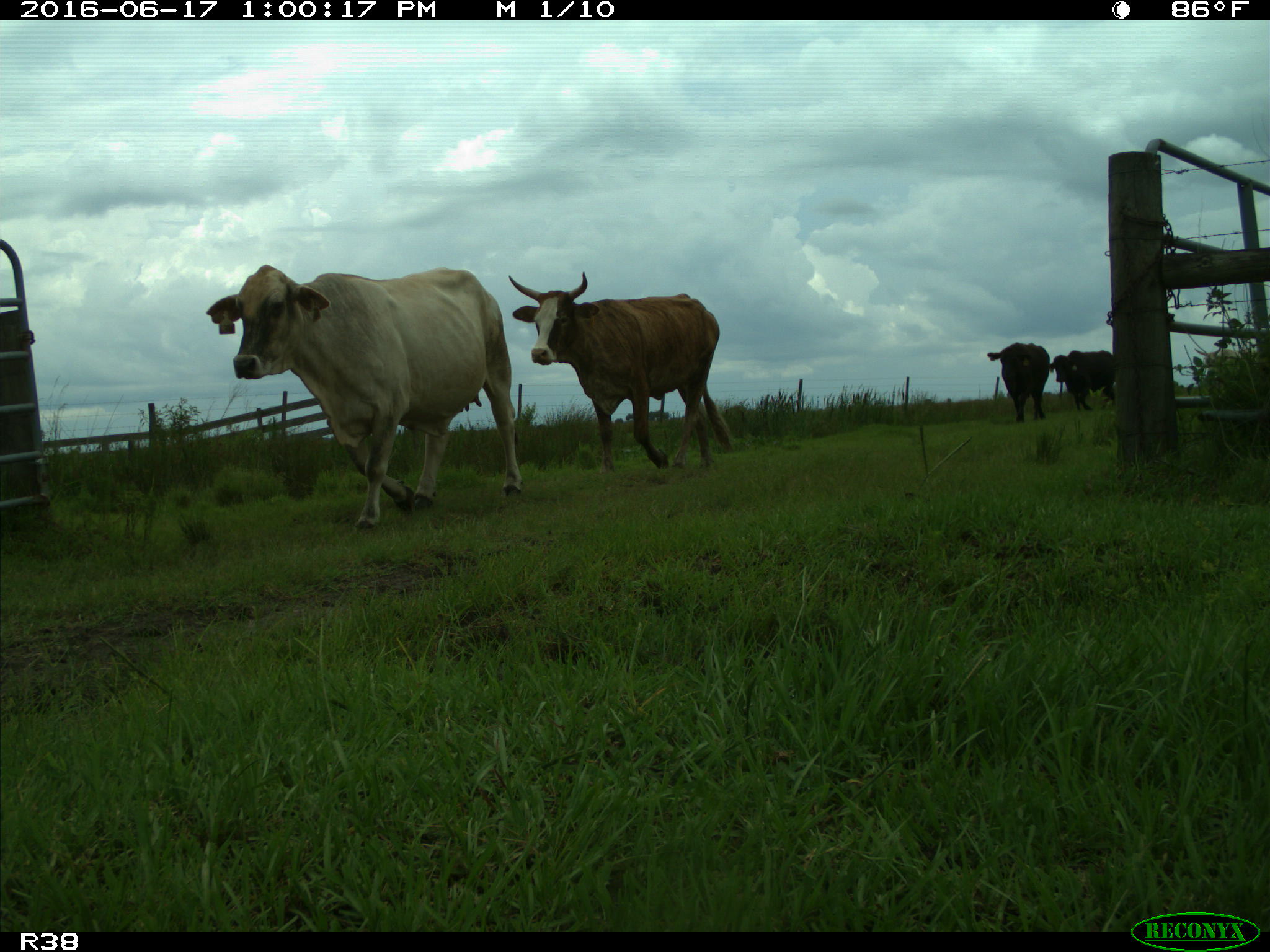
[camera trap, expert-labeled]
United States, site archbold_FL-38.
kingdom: Animalia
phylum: Chordata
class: Mammalia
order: Artiodactyla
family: Bovidae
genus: Bos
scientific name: Bos taurus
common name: domestic cow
Bos taurus (domestic cow).